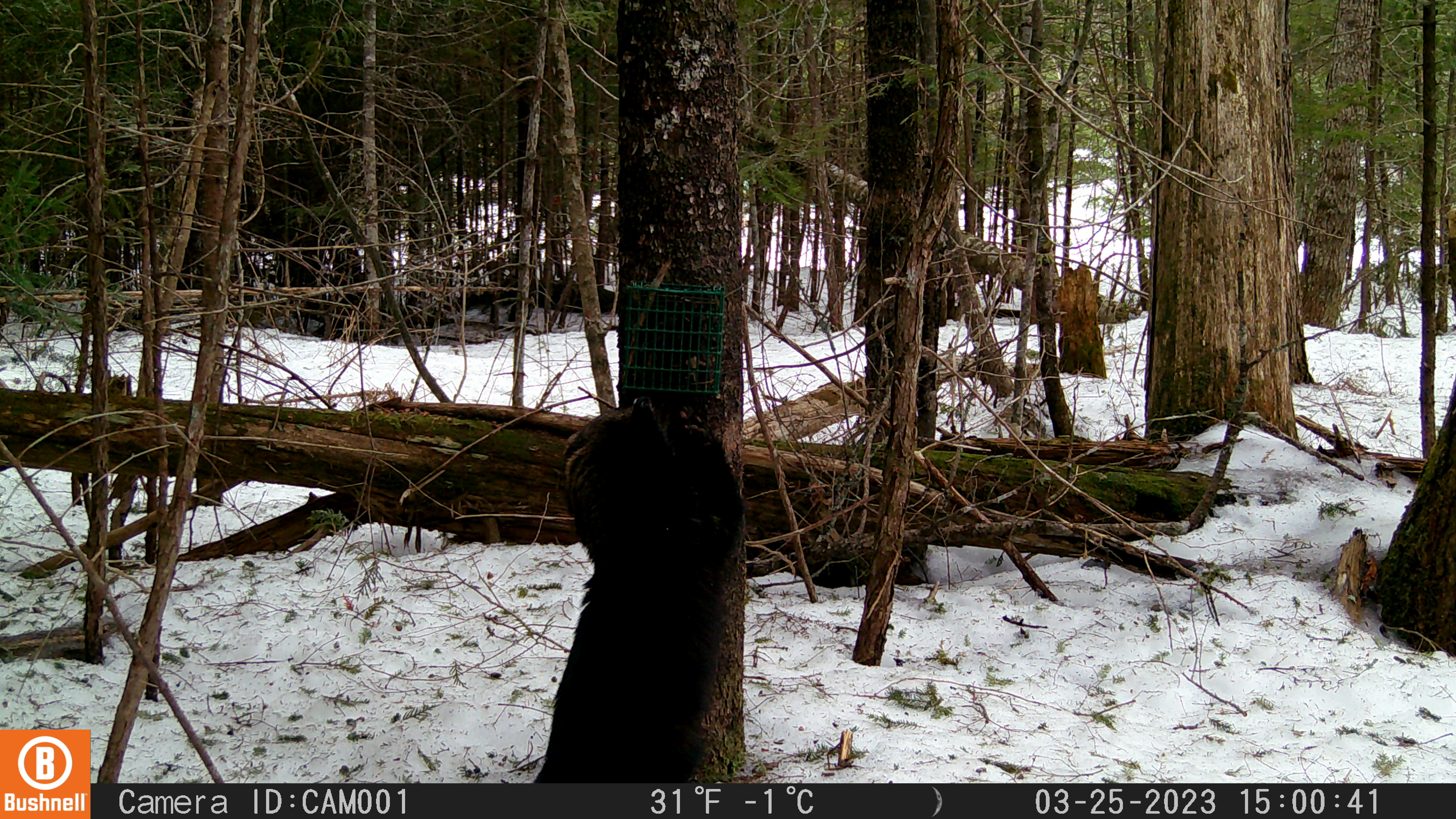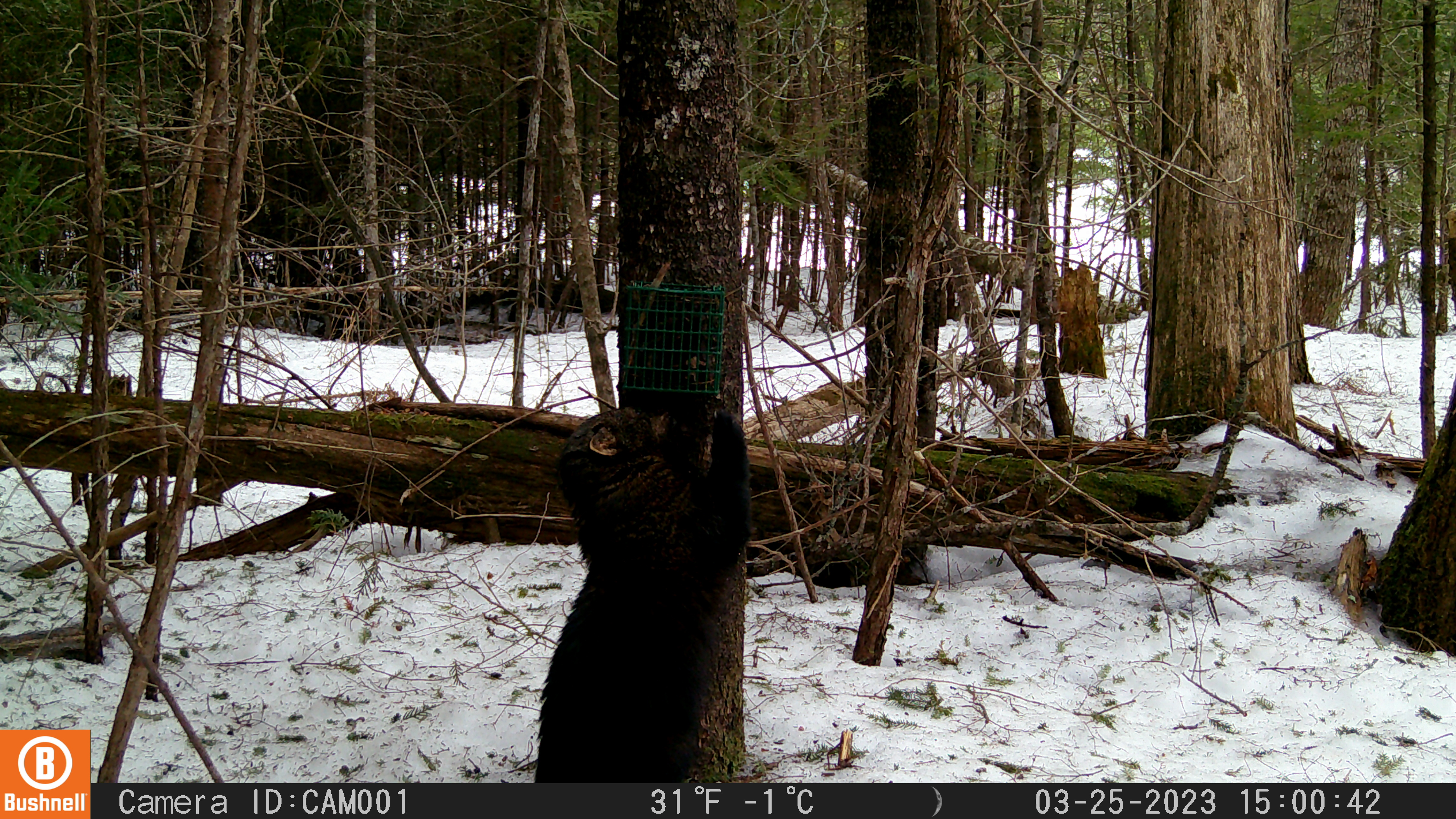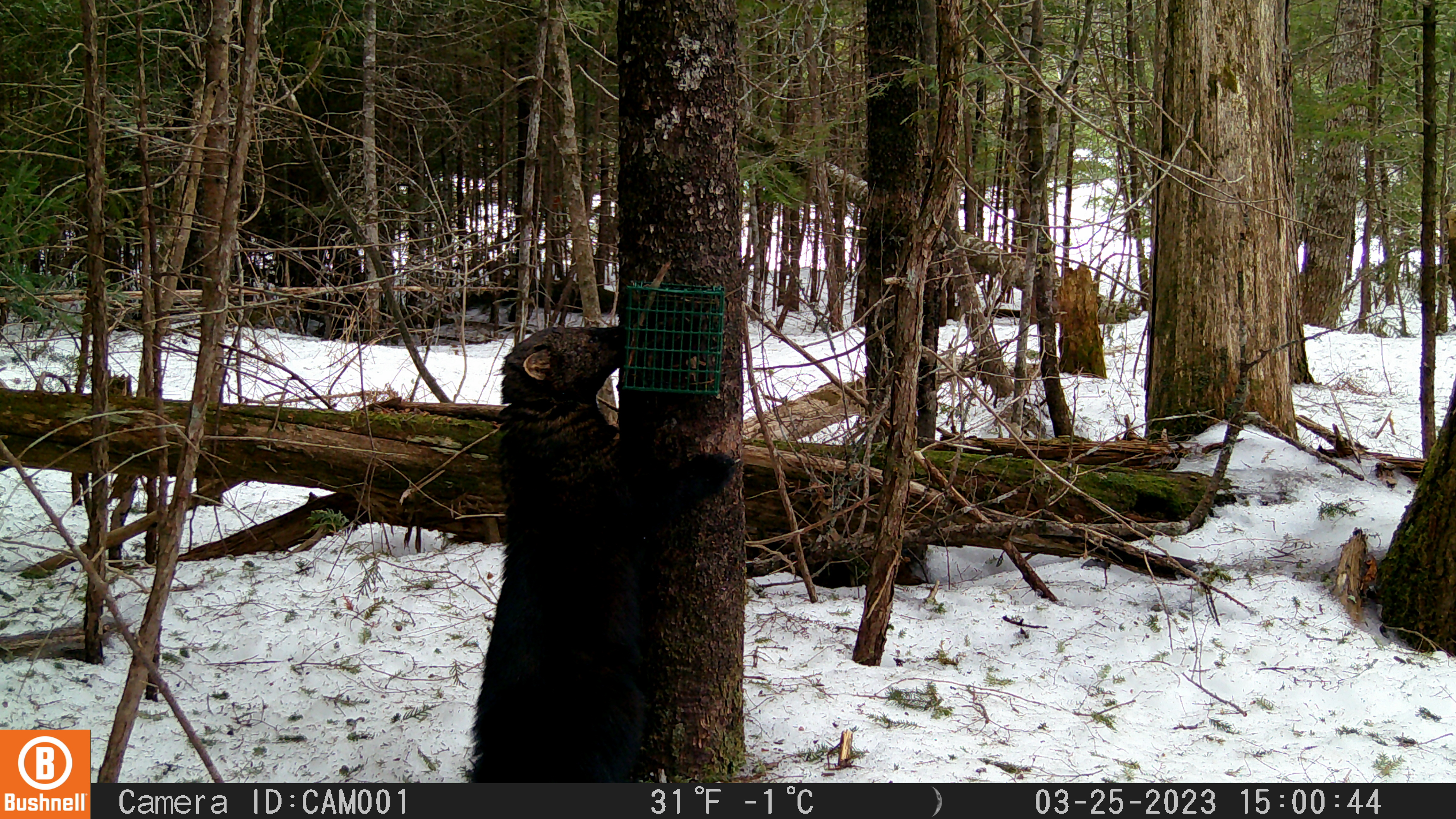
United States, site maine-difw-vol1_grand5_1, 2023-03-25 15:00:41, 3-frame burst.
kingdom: Animalia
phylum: Chordata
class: Mammalia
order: Carnivora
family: Mustelidae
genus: Pekania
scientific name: Pekania pennanti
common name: fisher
Fisher (Pekania pennanti).